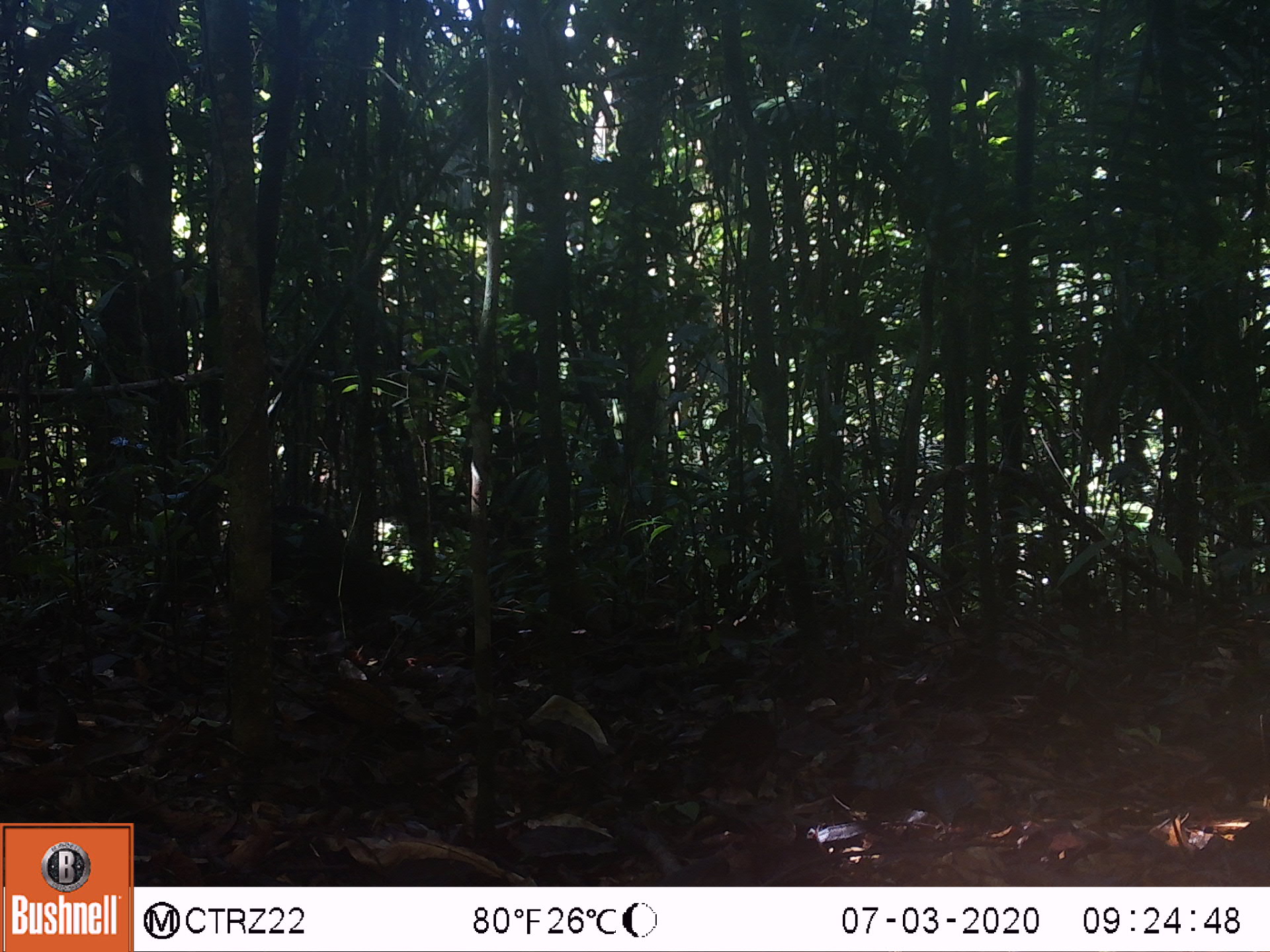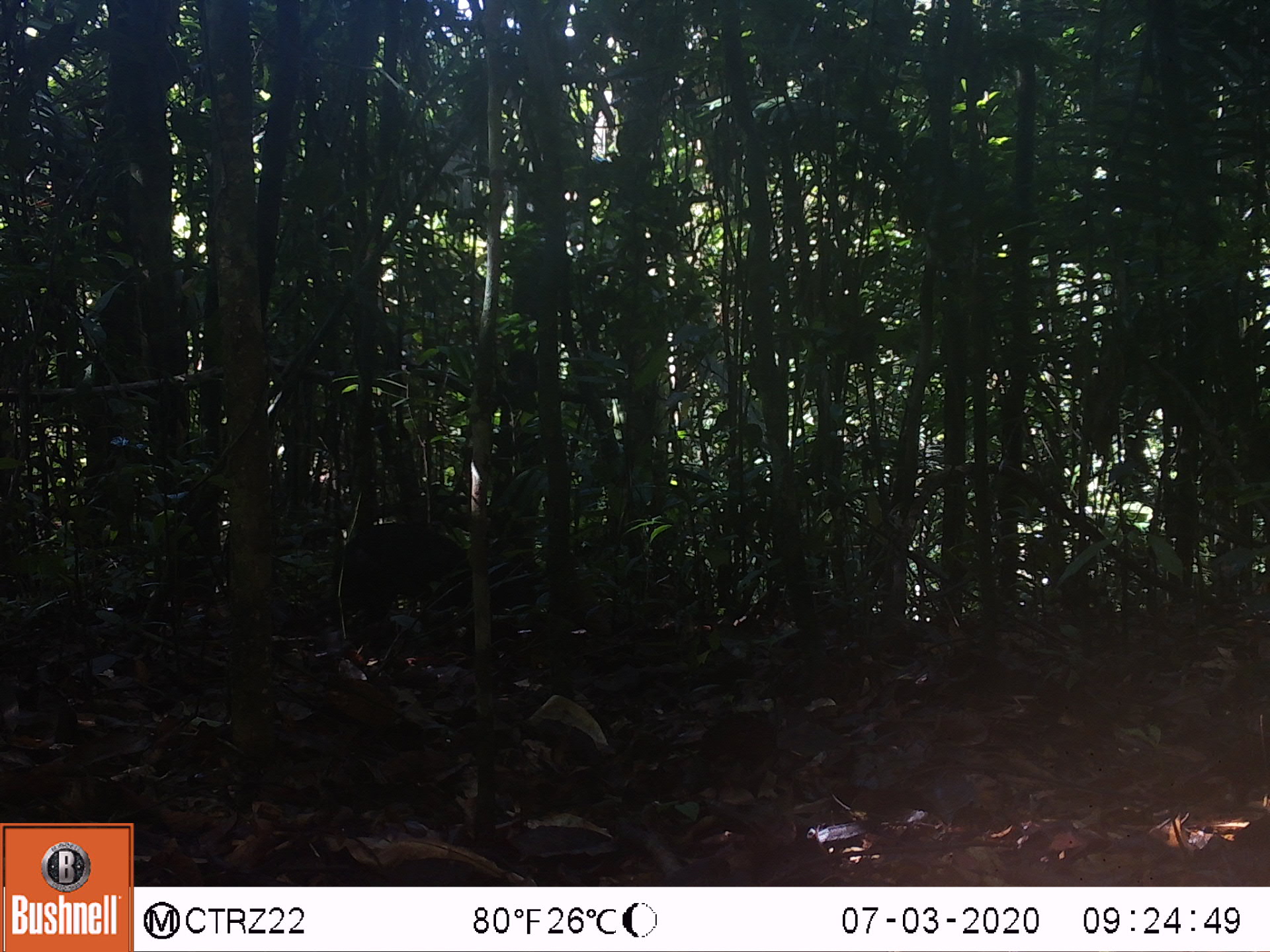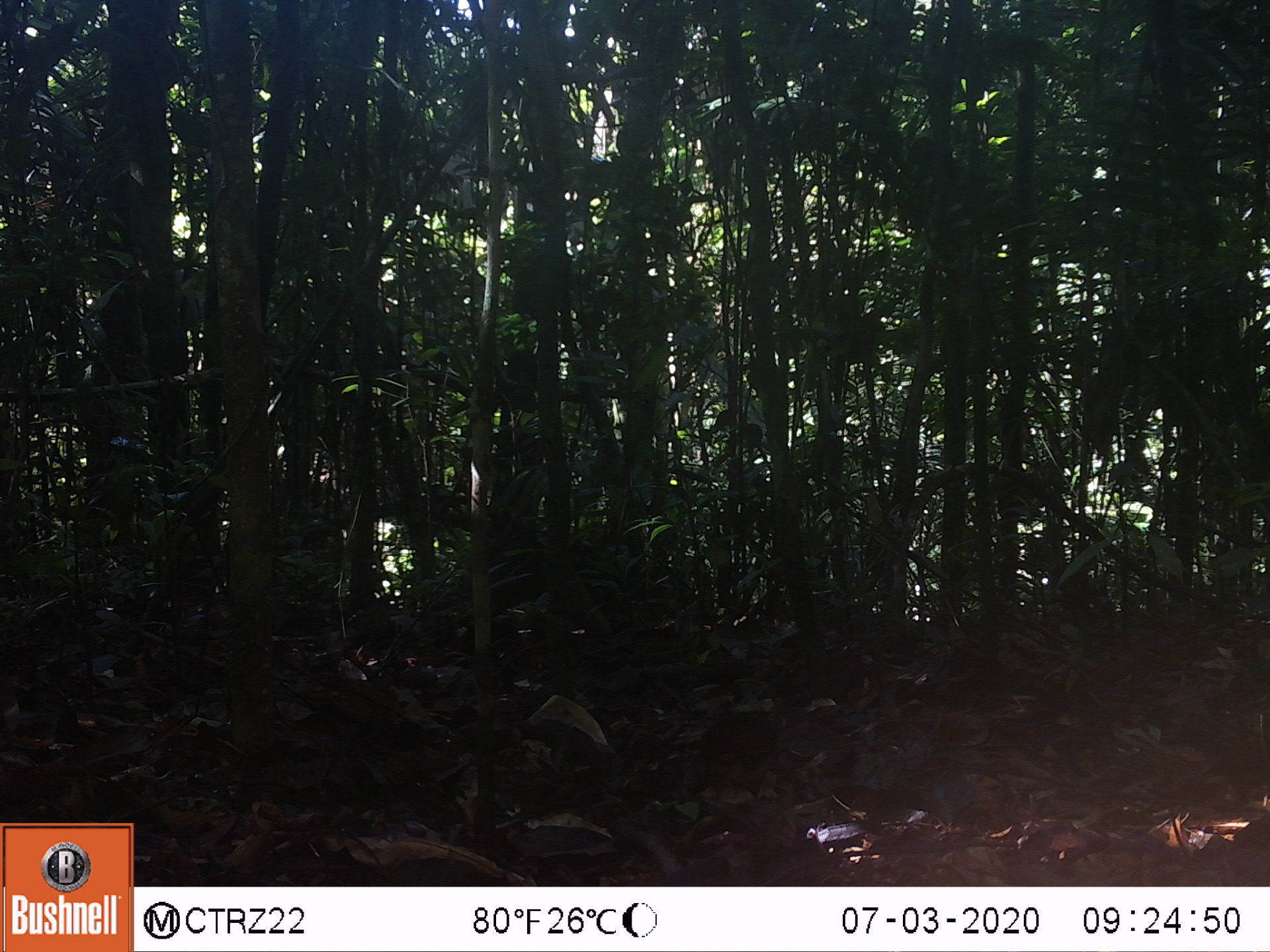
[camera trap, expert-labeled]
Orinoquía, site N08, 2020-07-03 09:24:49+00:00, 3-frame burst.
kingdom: Animalia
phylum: Chordata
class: Mammalia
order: Rodentia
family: Dasyproctidae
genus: Dasyprocta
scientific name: Dasyprocta fuliginosa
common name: black agouti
Black agouti (Dasyprocta fuliginosa).